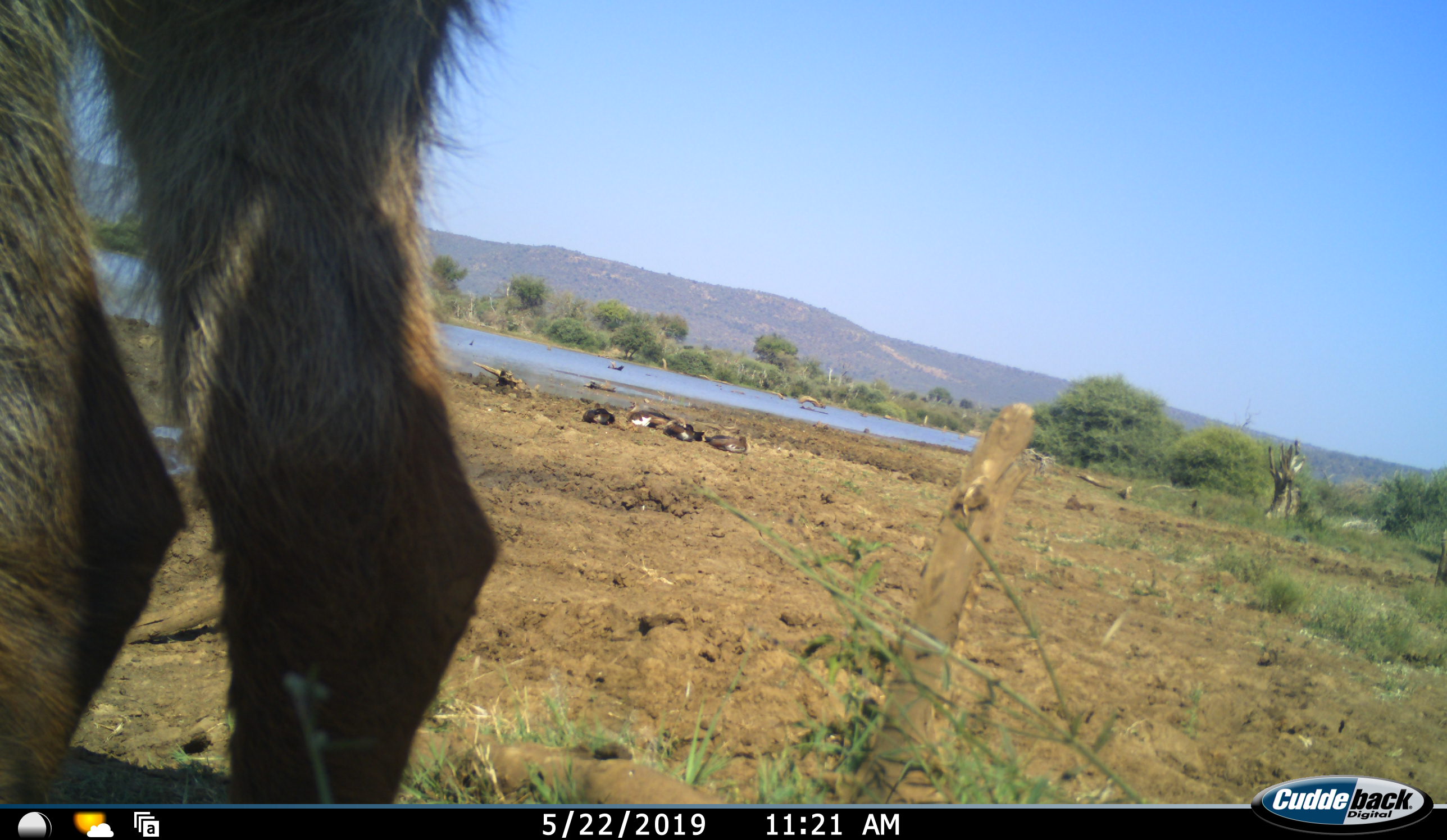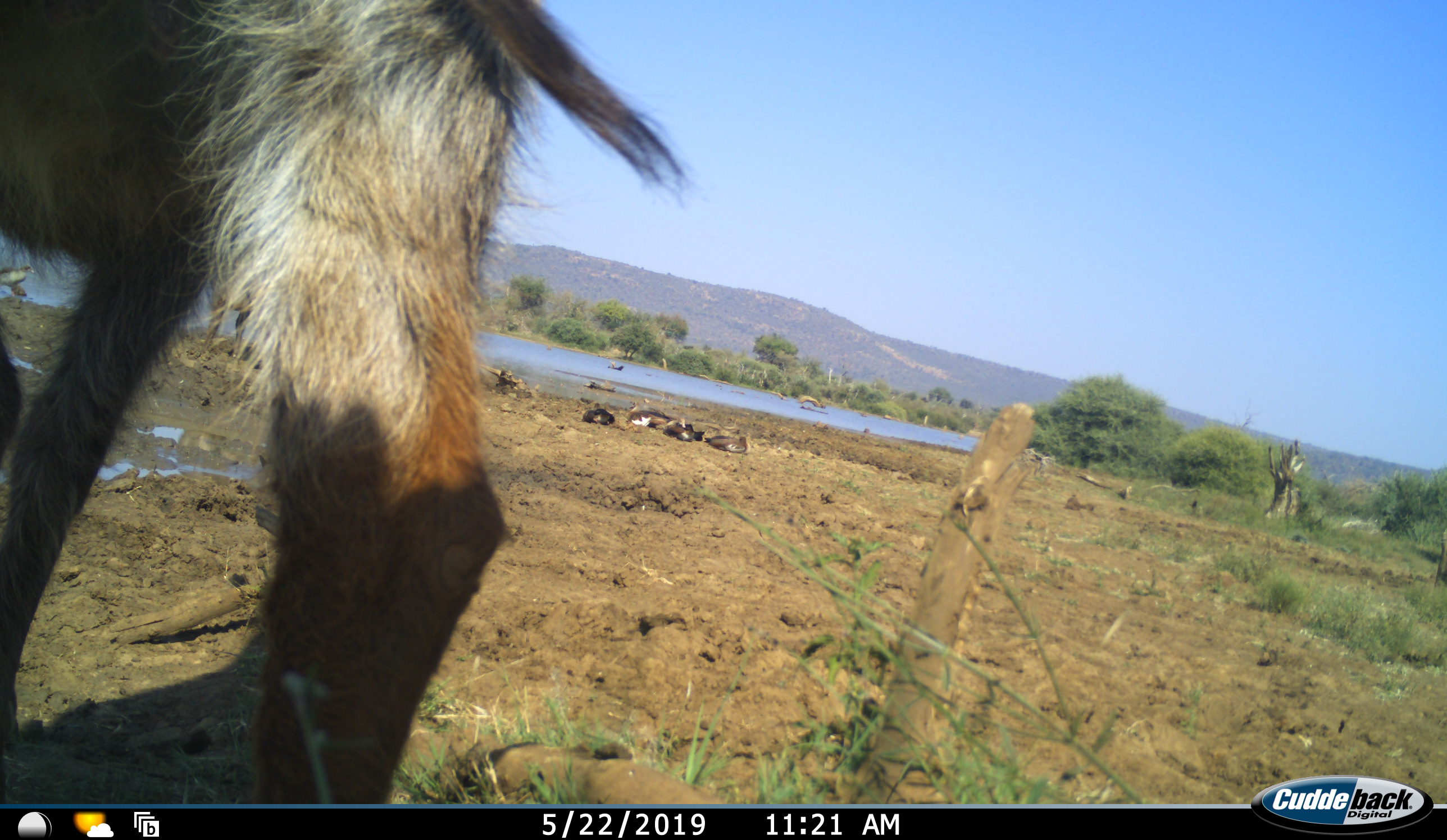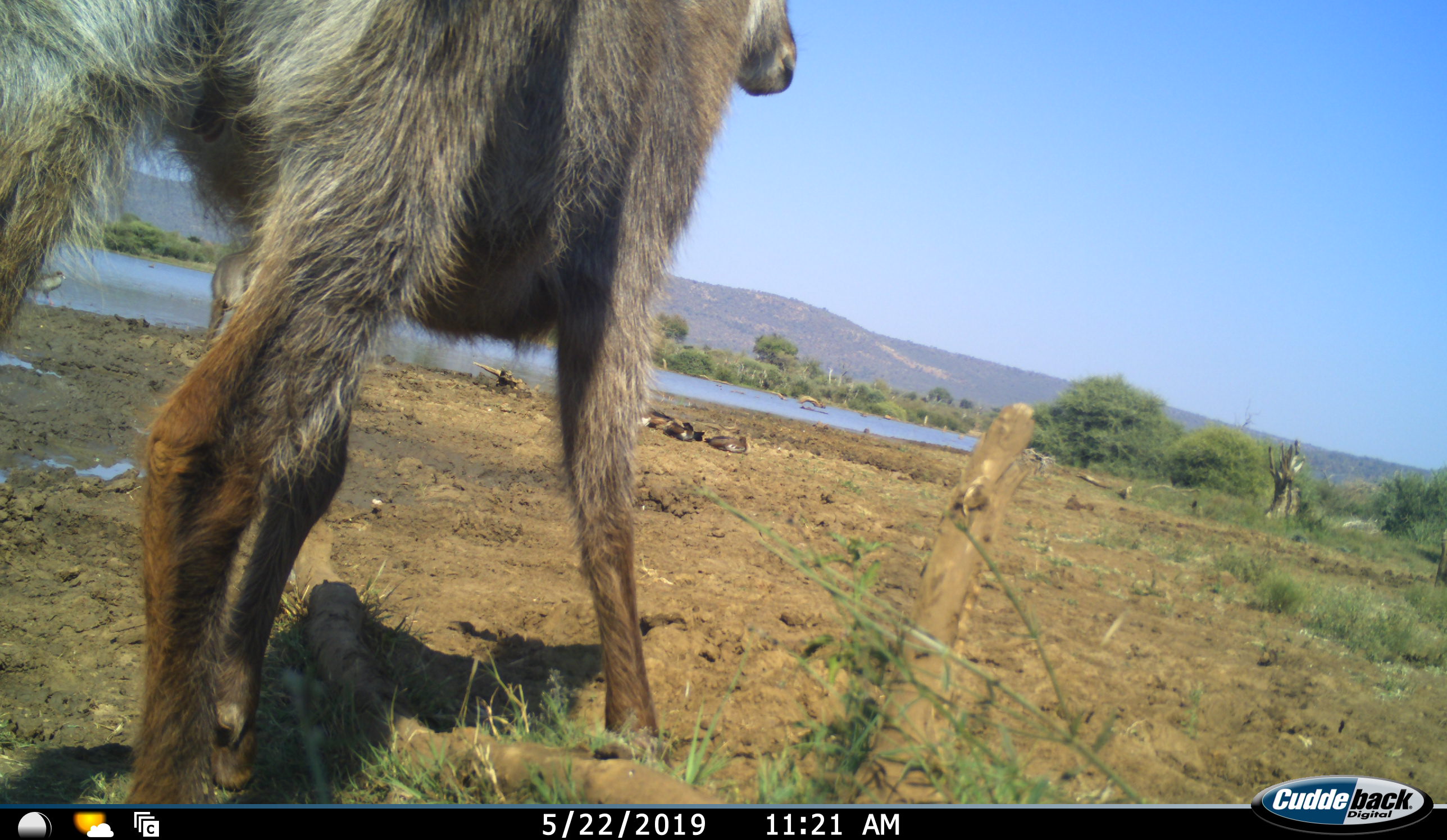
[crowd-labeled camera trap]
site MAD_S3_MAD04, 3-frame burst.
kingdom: Animalia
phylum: Chordata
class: Mammalia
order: Artiodactyla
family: Bovidae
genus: Kobus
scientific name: Kobus ellipsiprymnus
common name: waterbuck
Waterbuck (Kobus ellipsiprymnus), count 1. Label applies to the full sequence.